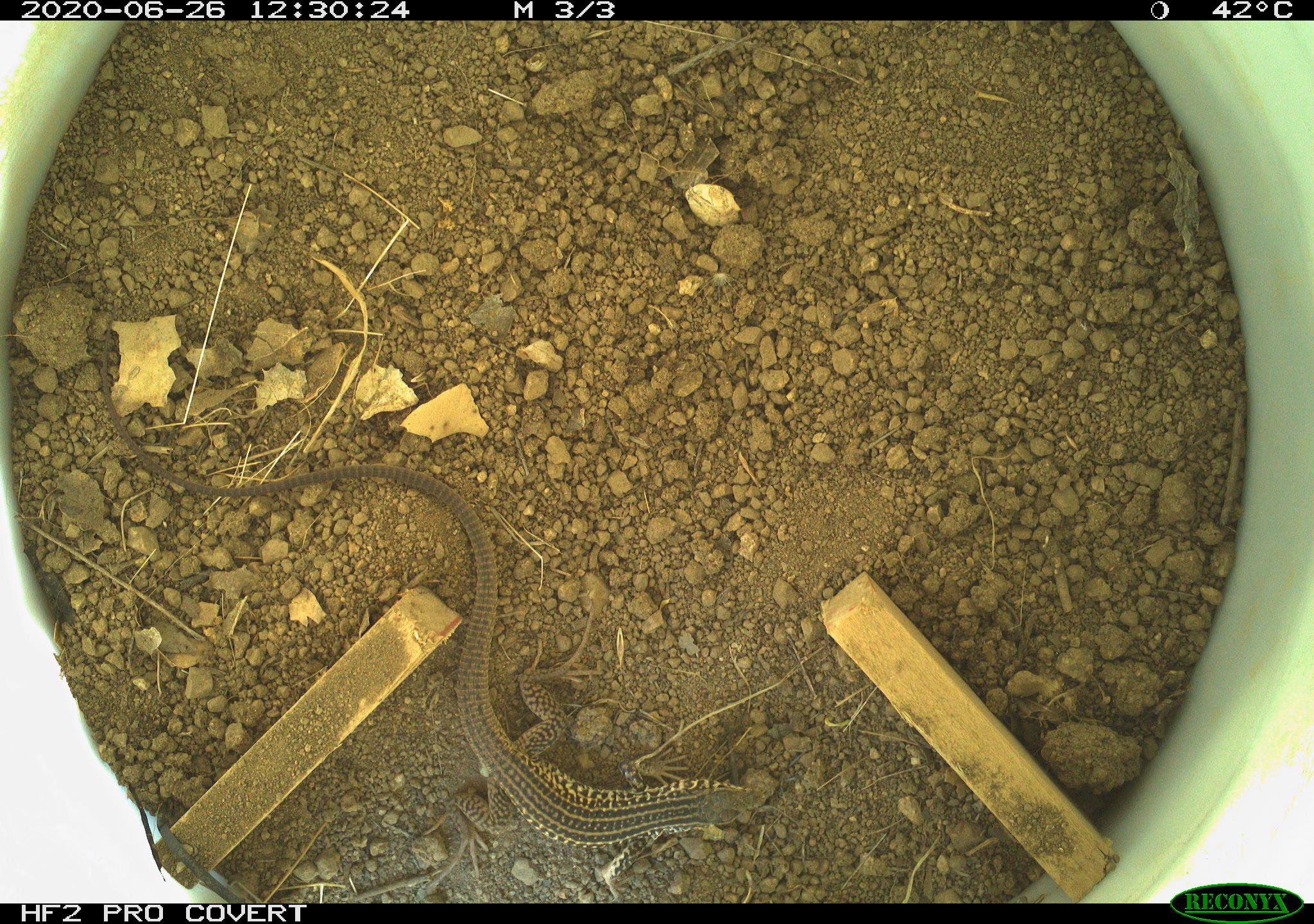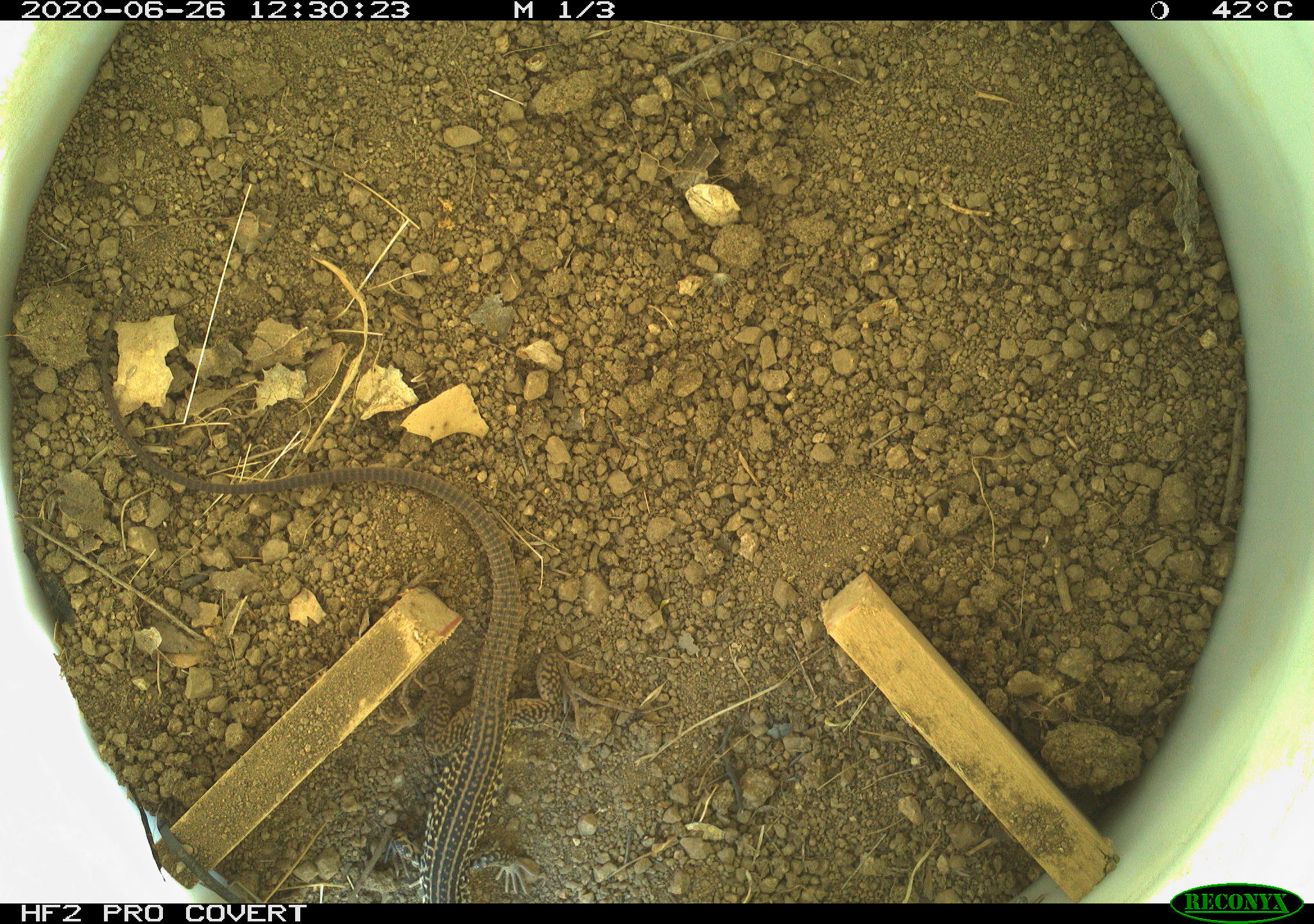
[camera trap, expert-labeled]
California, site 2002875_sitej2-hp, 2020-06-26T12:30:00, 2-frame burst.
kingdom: Animalia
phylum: Chordata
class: Reptilia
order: Squamata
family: Teiidae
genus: Aspidoscelis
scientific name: Aspidoscelis tigris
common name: western whiptail